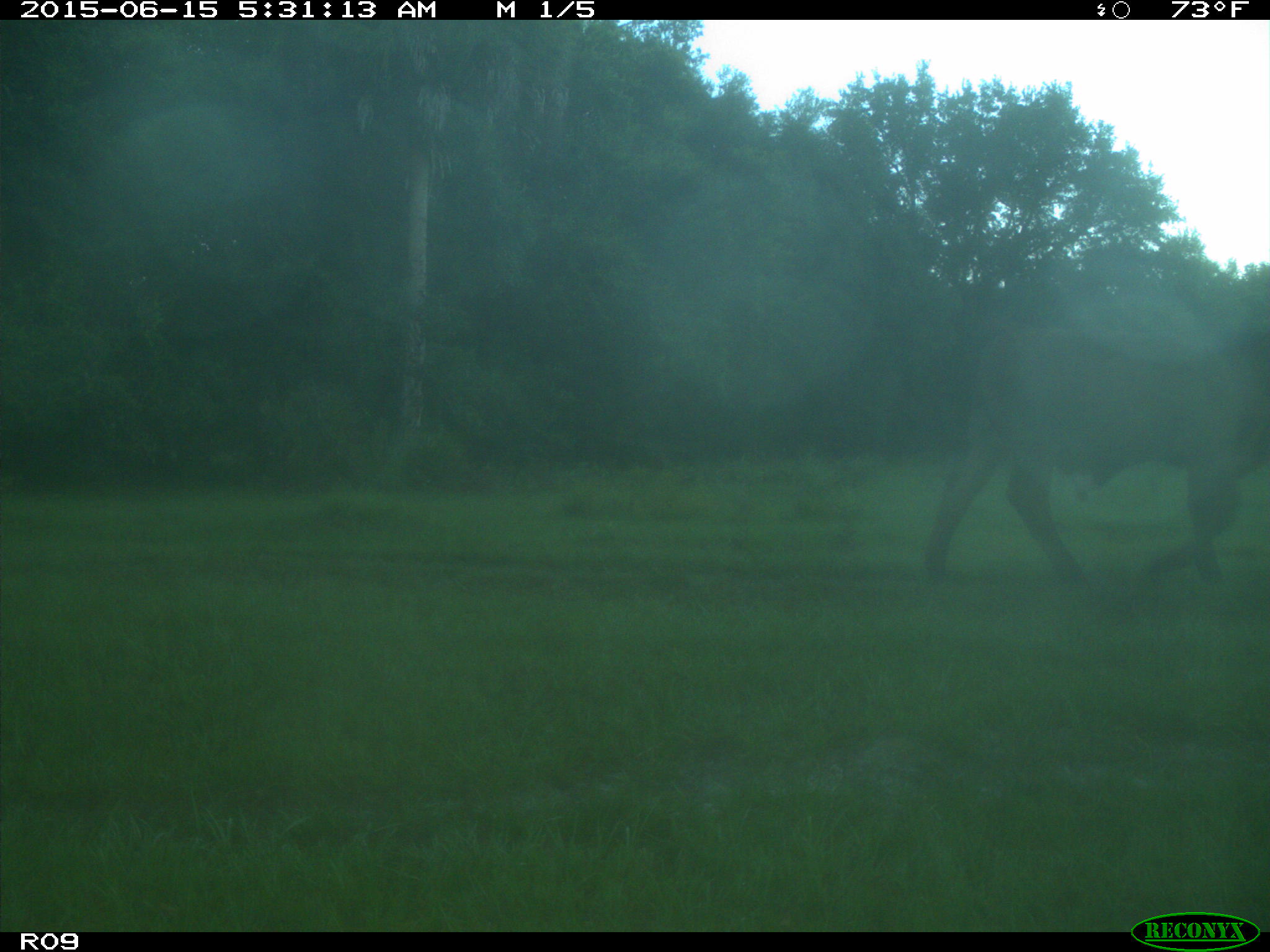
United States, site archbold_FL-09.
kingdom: Animalia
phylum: Chordata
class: Mammalia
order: Artiodactyla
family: Bovidae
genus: Bos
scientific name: Bos taurus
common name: domestic cow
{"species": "Bos taurus (domestic cow)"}